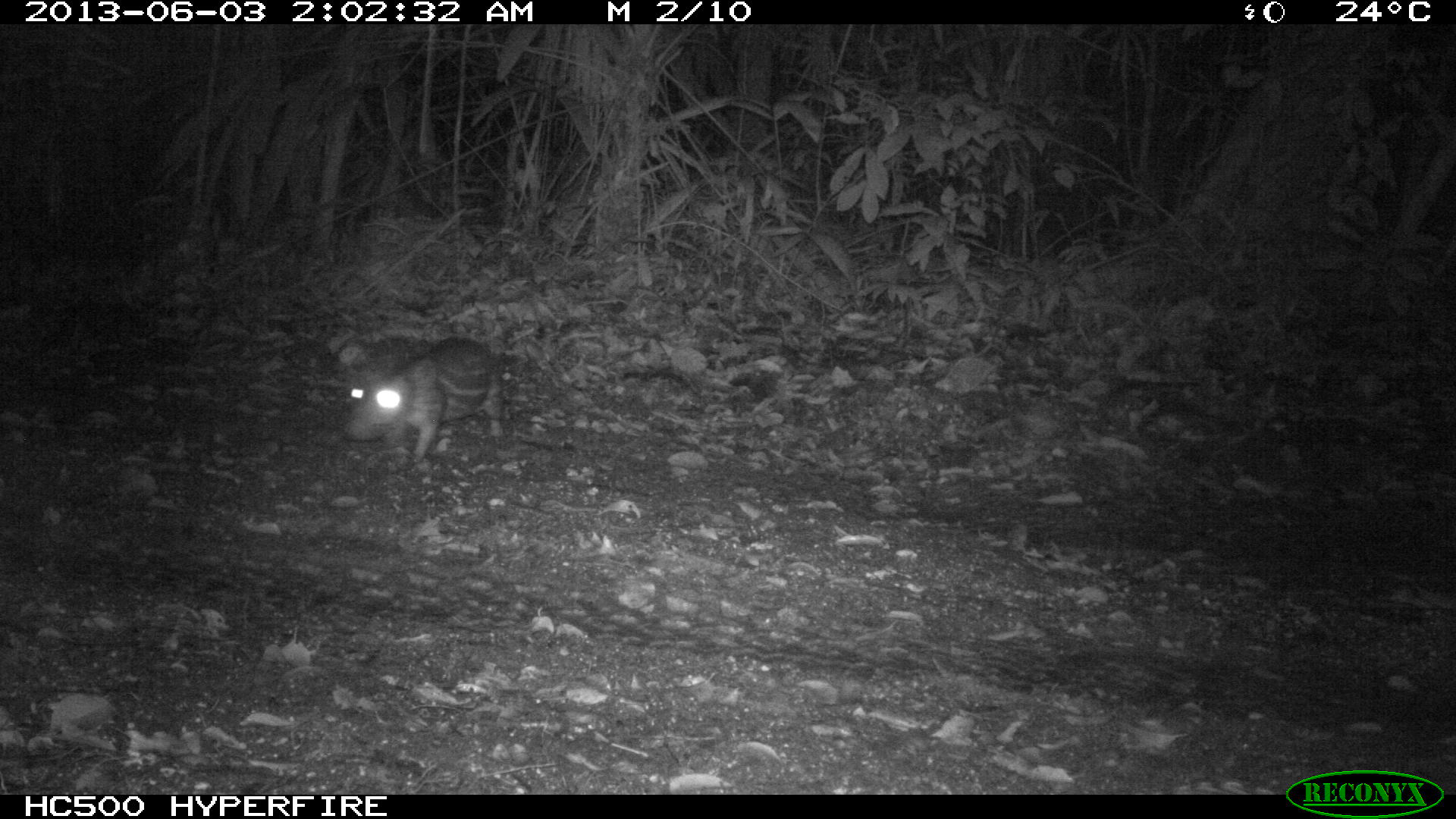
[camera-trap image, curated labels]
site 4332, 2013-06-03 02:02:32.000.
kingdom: Animalia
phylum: Chordata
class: Mammalia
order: Rodentia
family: Cuniculidae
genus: Cuniculus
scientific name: Cuniculus paca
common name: lowland paca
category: agouti paca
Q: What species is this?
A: Agouti paca (lowland paca) (Cuniculus paca).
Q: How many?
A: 1.